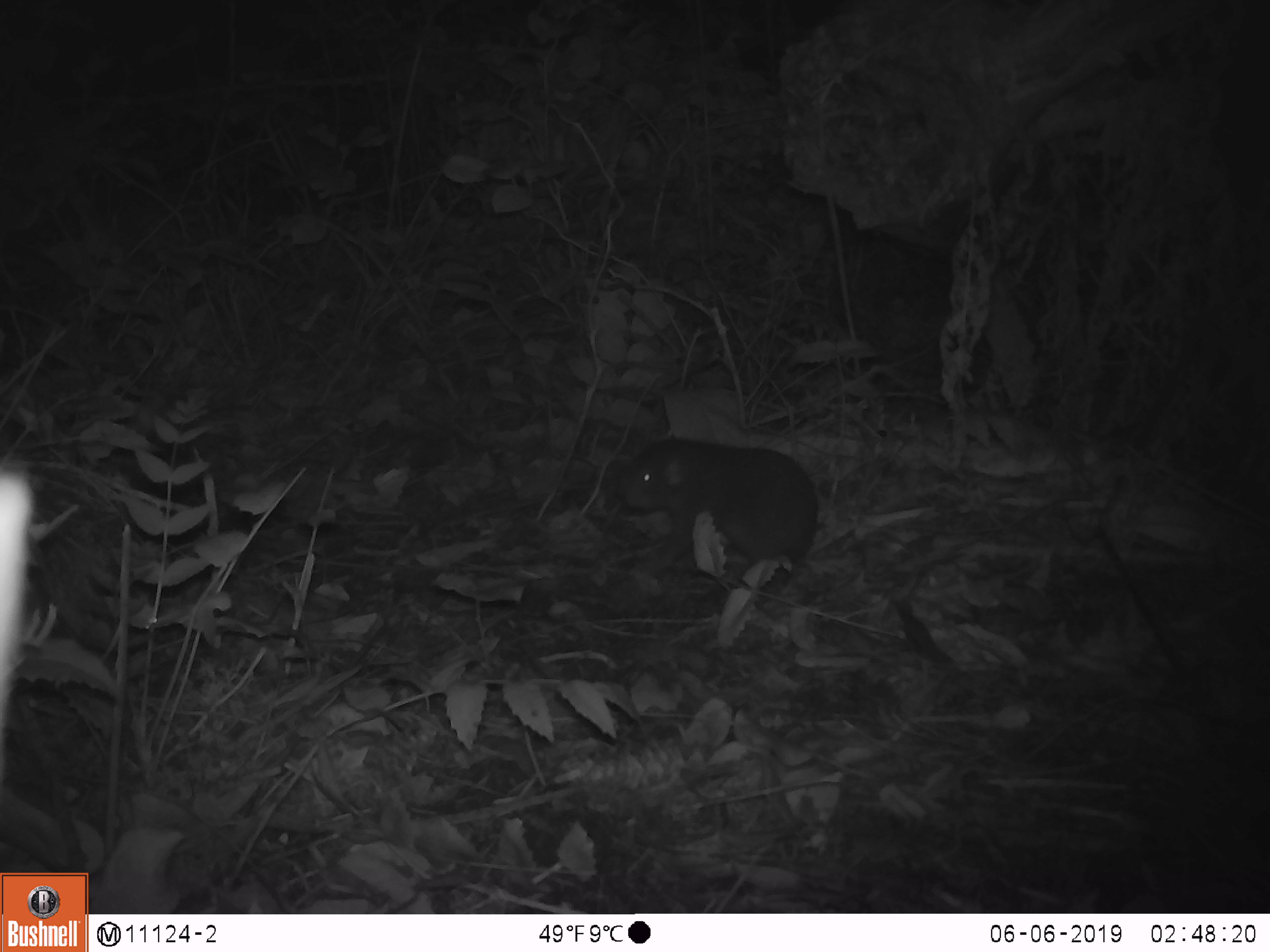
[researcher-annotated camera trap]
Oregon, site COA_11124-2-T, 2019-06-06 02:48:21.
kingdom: Animalia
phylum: Chordata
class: Mammalia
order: Rodentia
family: Aplodontiidae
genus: Aplodontia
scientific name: Aplodontia rufa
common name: mountain beaver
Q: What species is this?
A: Mountain beaver (Aplodontia rufa).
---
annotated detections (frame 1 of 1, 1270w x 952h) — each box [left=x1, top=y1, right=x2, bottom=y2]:
mountain beaver: [left=616, top=436, right=823, bottom=579]